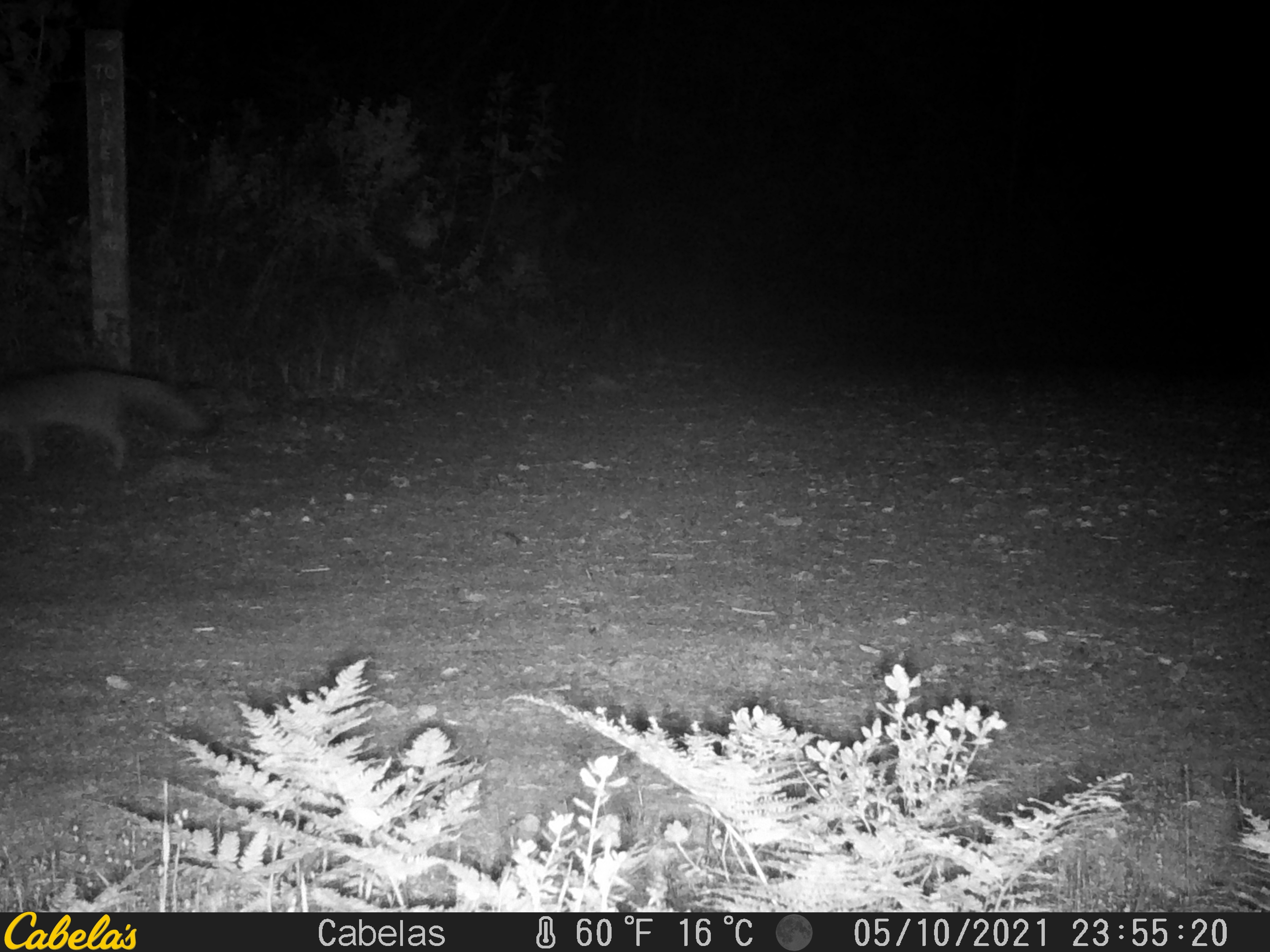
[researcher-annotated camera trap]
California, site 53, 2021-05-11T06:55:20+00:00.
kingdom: Animalia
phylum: Chordata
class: Mammalia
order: Carnivora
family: Canidae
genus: Urocyon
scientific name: Urocyon cinereoargenteus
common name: gray fox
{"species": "gray fox (Urocyon cinereoargenteus)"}